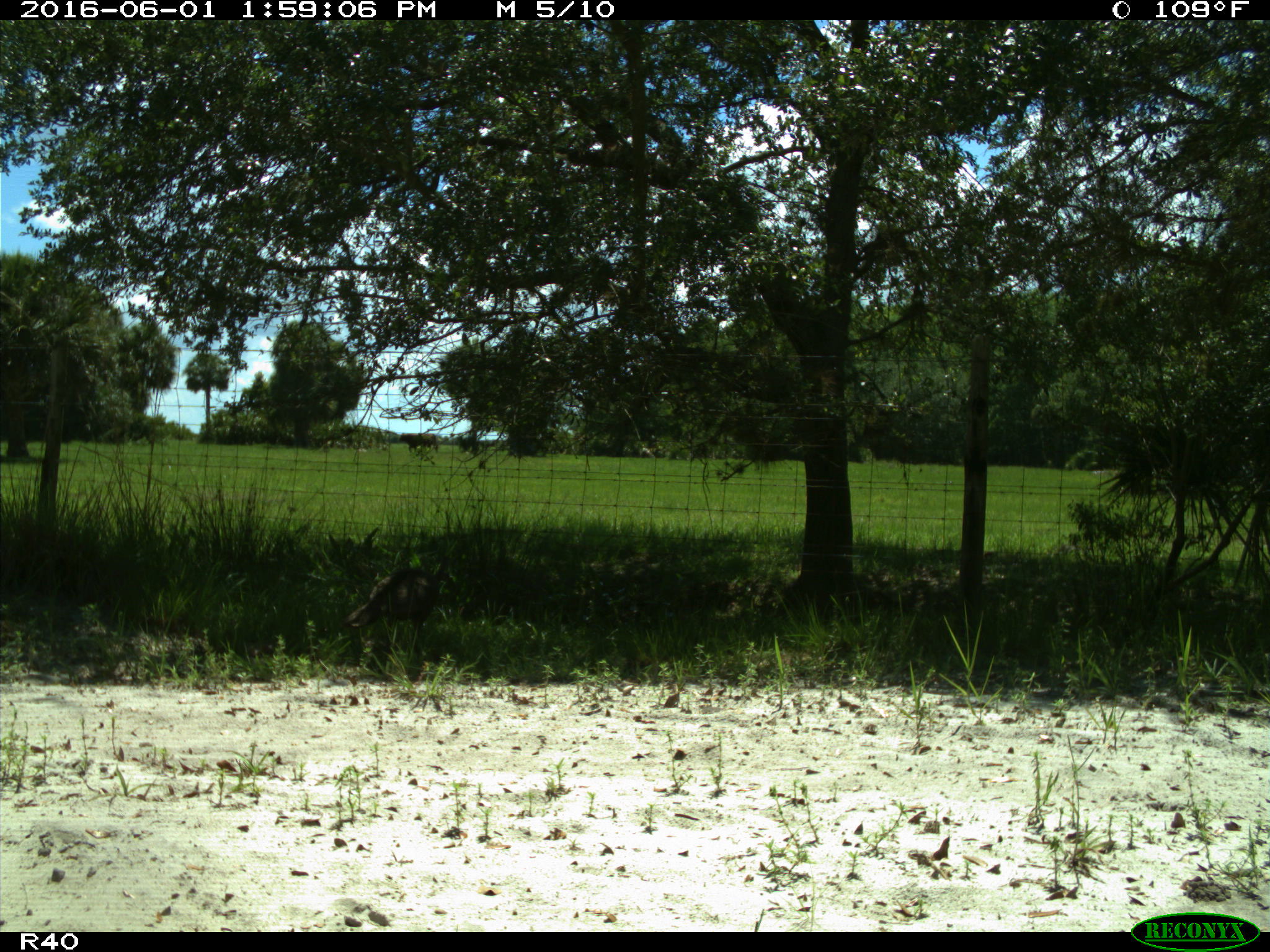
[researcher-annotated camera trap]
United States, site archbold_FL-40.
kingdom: Animalia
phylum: Chordata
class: Aves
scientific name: Aves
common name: birds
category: unidentified bird